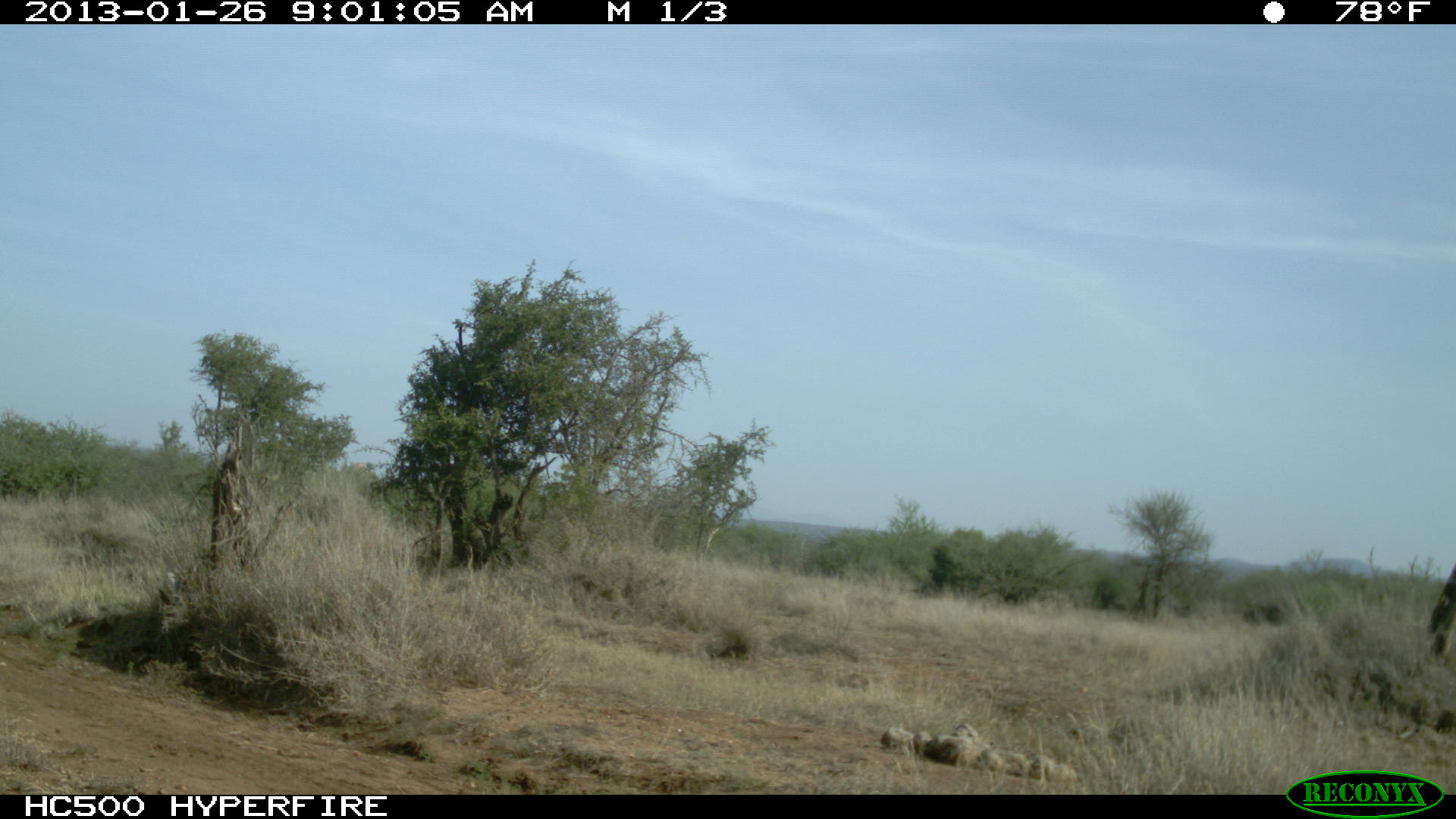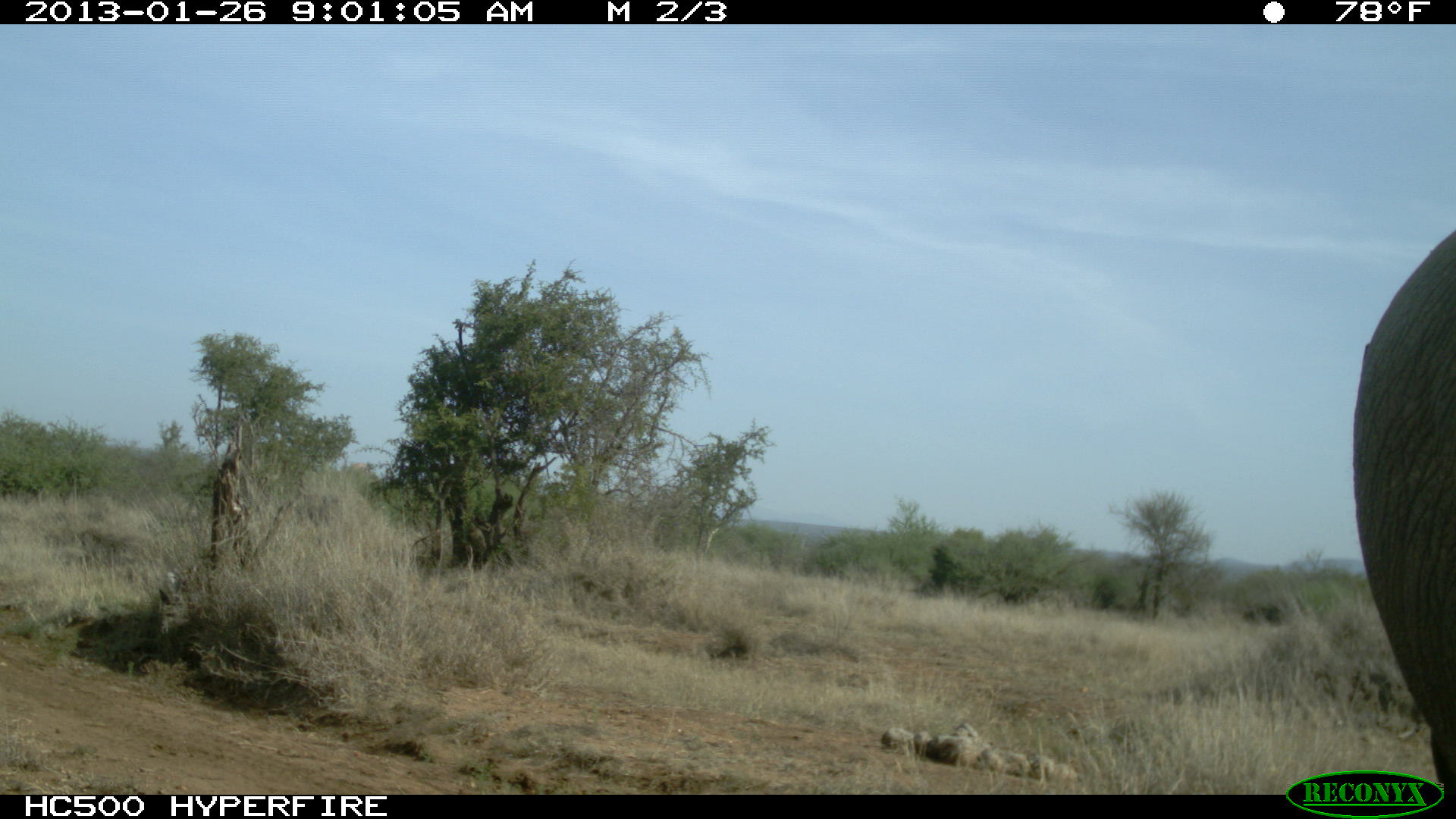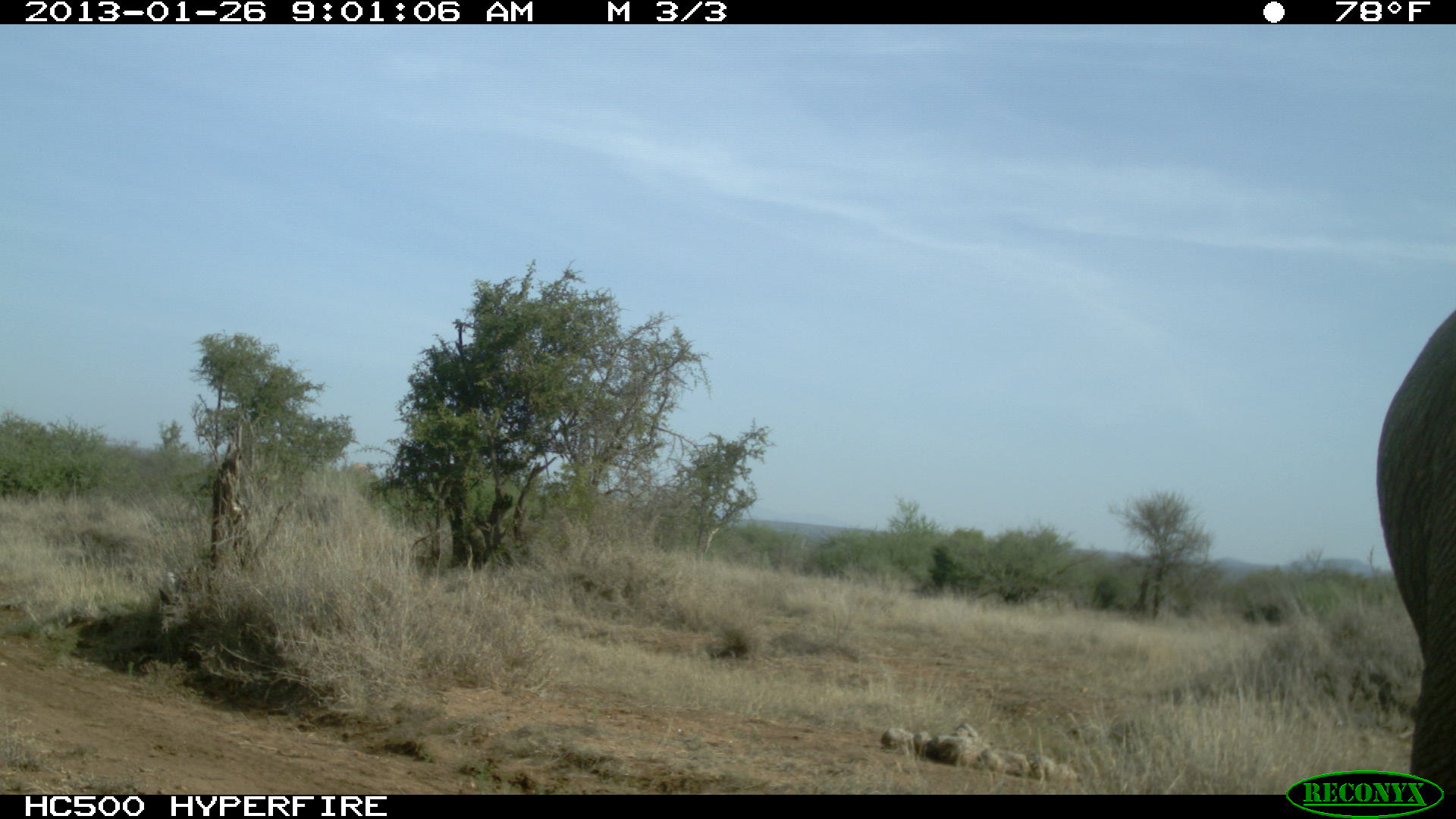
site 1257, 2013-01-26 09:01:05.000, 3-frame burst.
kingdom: Animalia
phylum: Chordata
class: Mammalia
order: Proboscidea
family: Elephantidae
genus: Loxodonta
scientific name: Loxodonta africana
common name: african bush elephant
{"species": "Loxodonta africana (african bush elephant)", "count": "1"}